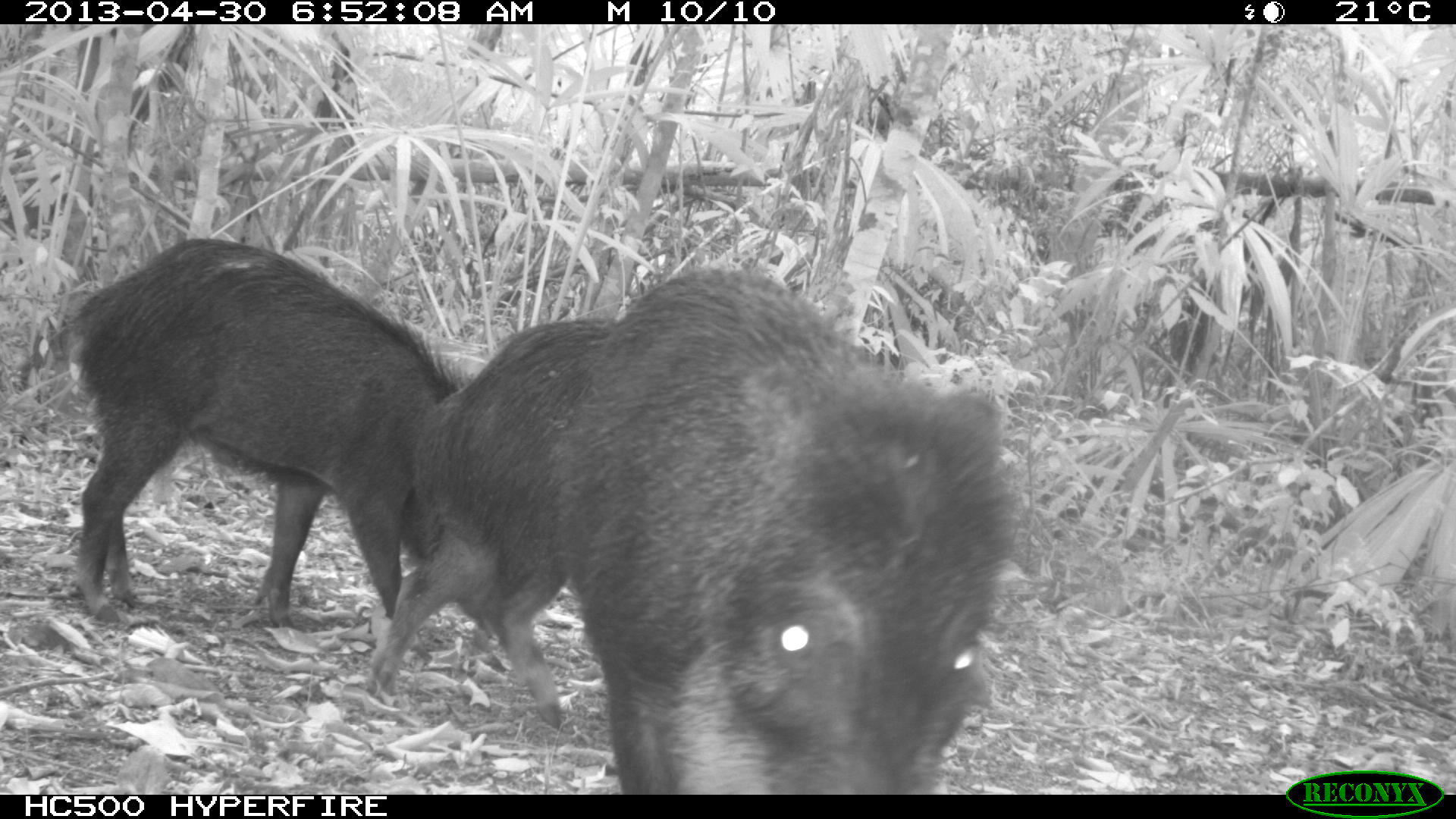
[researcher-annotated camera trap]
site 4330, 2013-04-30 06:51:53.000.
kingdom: Animalia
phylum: Chordata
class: Mammalia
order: Artiodactyla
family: Tayassuidae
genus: Tayassu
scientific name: Tayassu pecari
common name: white-lipped peccary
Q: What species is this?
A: Tayassu pecari (white-lipped peccary).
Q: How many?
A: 5.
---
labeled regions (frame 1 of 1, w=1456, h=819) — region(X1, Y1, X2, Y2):
tayassu pecari: region(546, 265, 1023, 793); region(62, 237, 475, 626); region(364, 312, 616, 729)